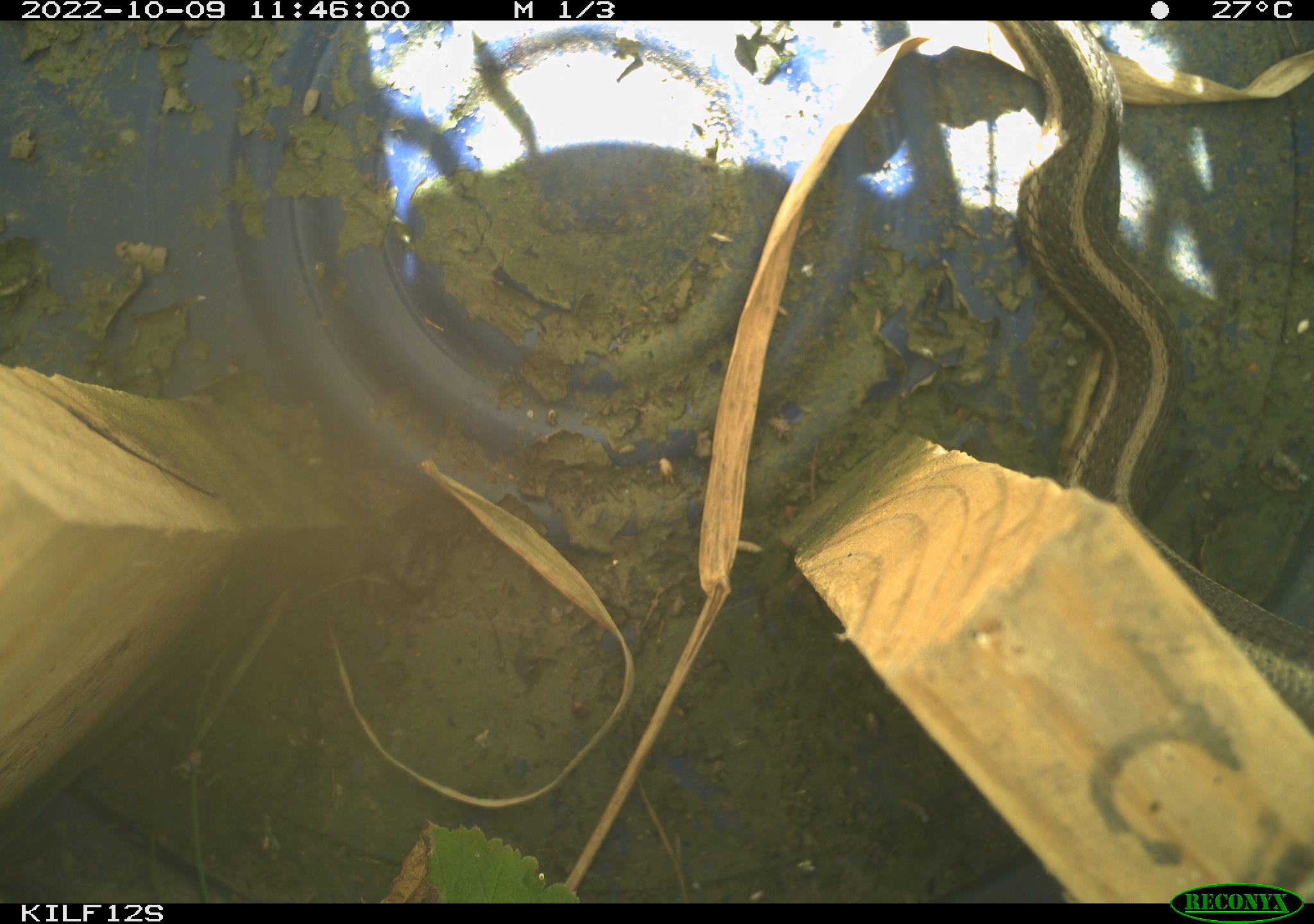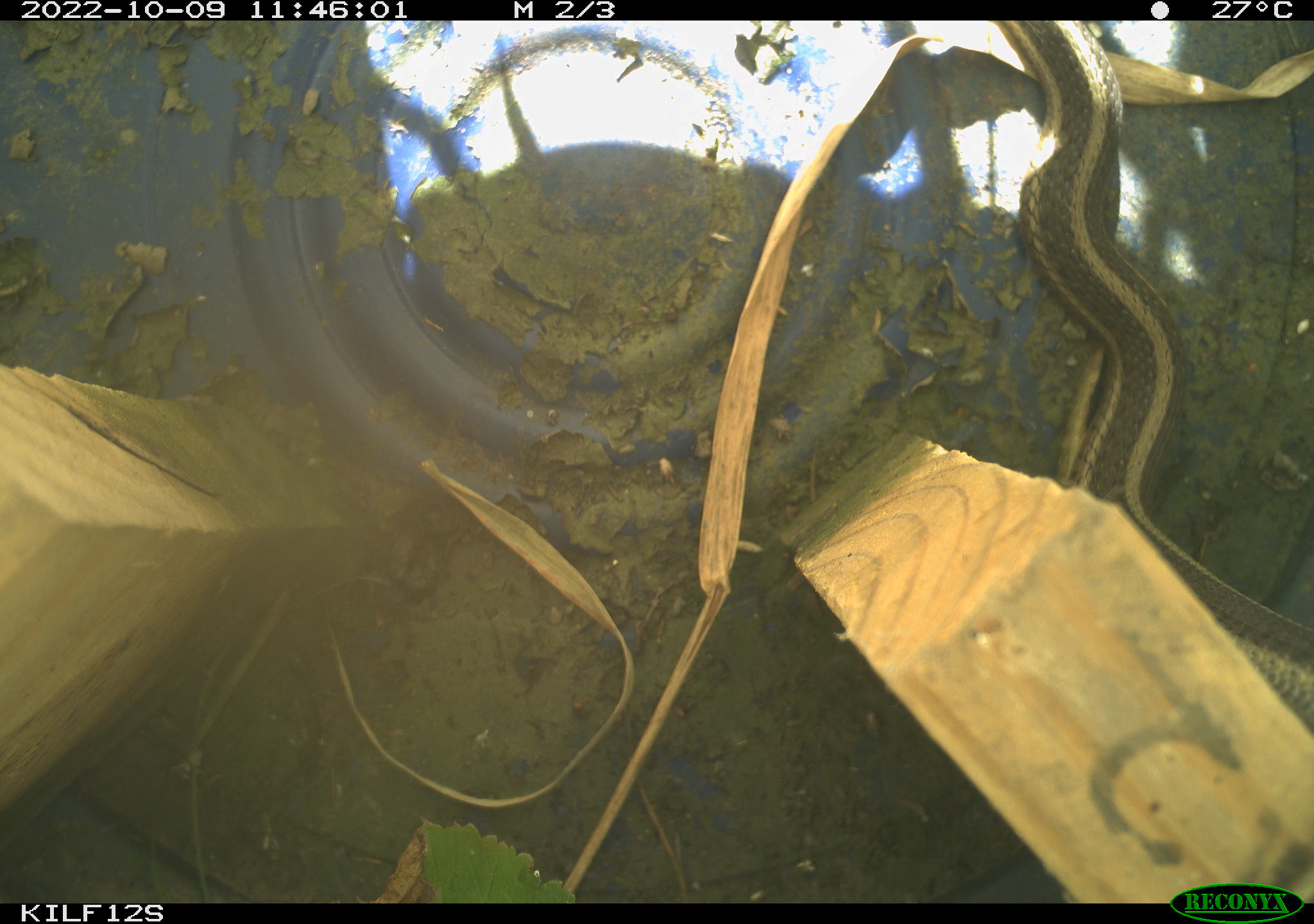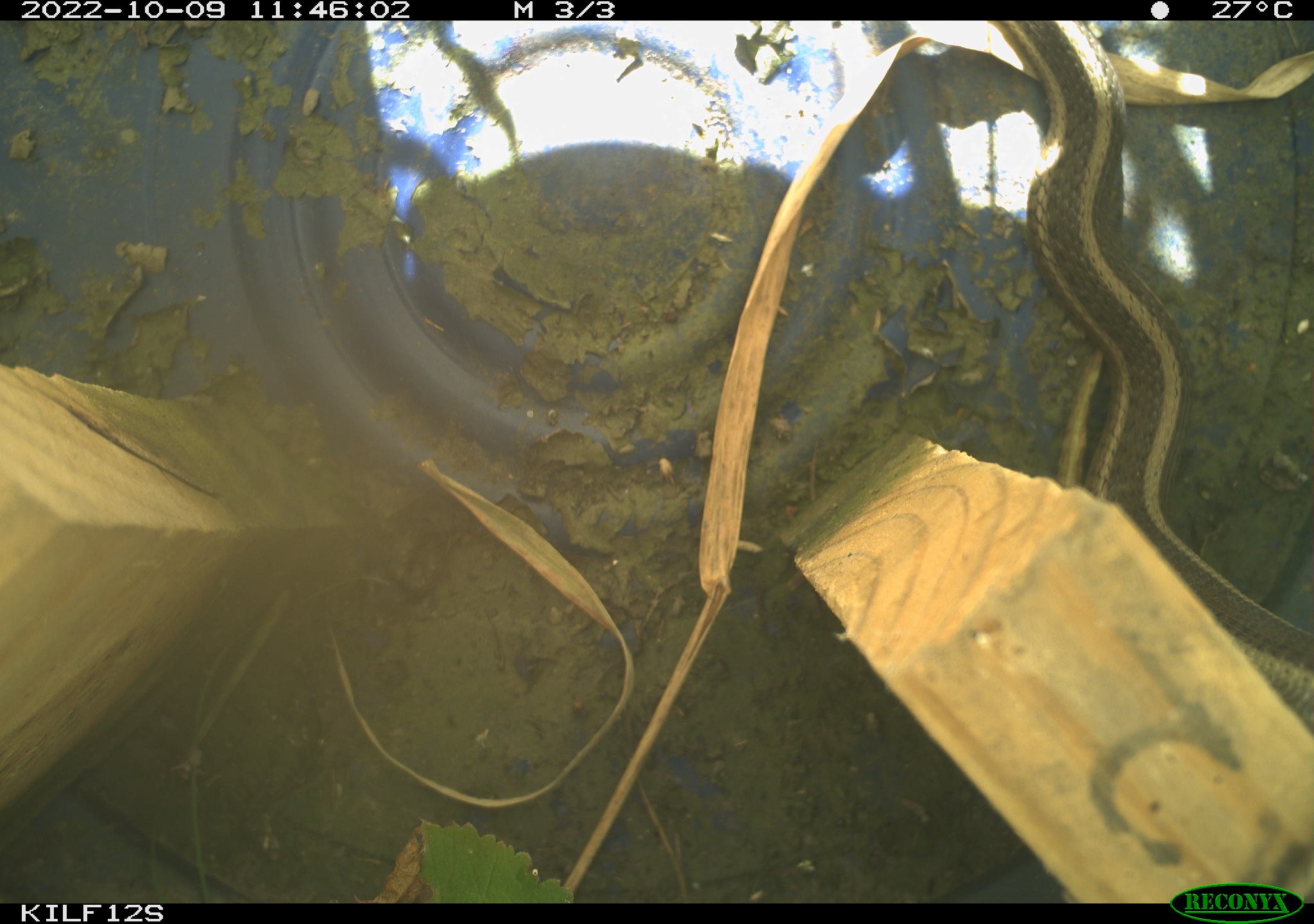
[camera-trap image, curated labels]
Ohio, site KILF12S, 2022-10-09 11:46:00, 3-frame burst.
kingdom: Animalia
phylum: Chordata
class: Reptilia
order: Squamata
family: Colubridae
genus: Thamnophis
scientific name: Thamnophis sirtalis sirtalis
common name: eastern gartersnake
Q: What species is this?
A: Eastern gartersnake (Thamnophis sirtalis sirtalis).